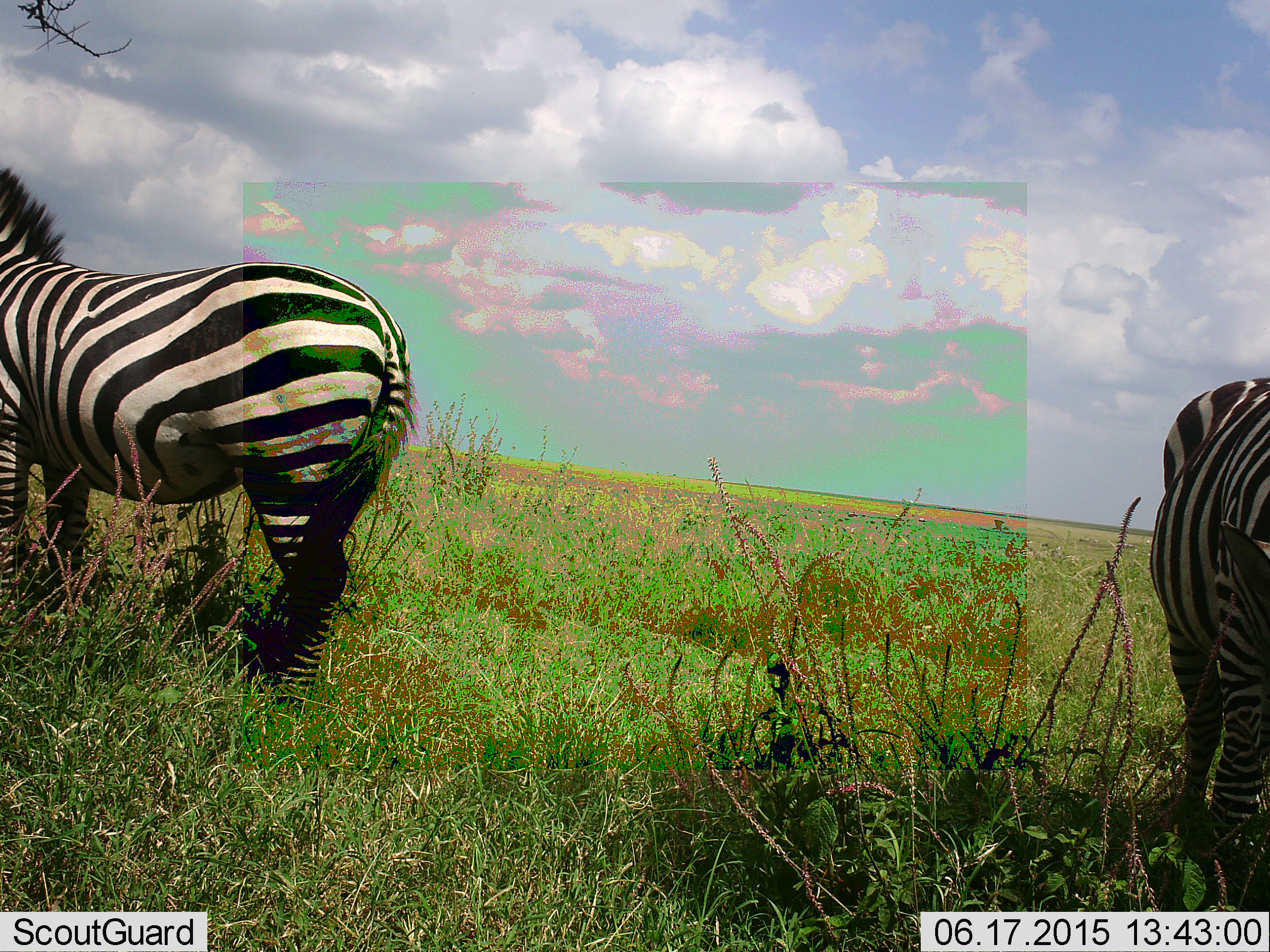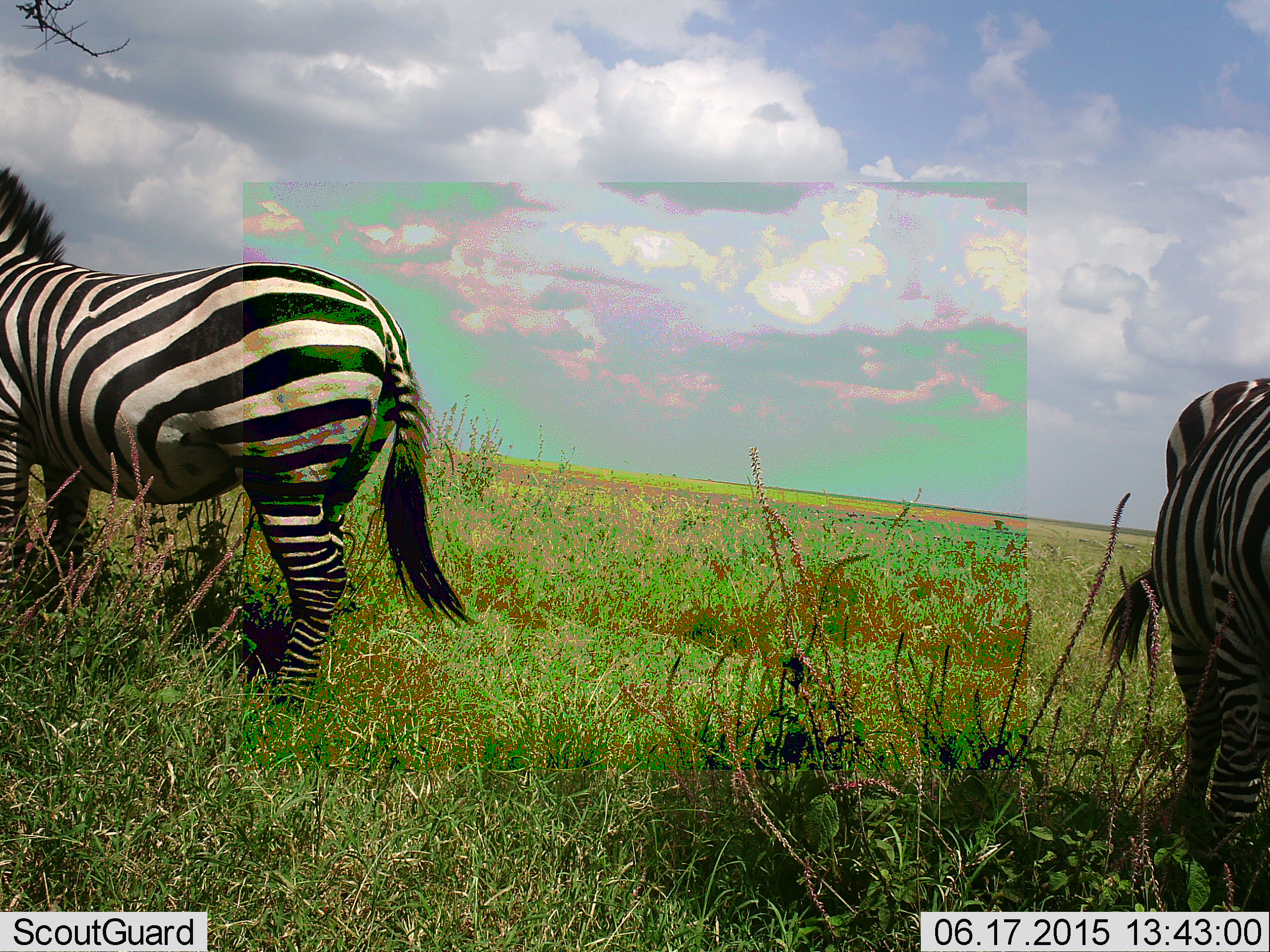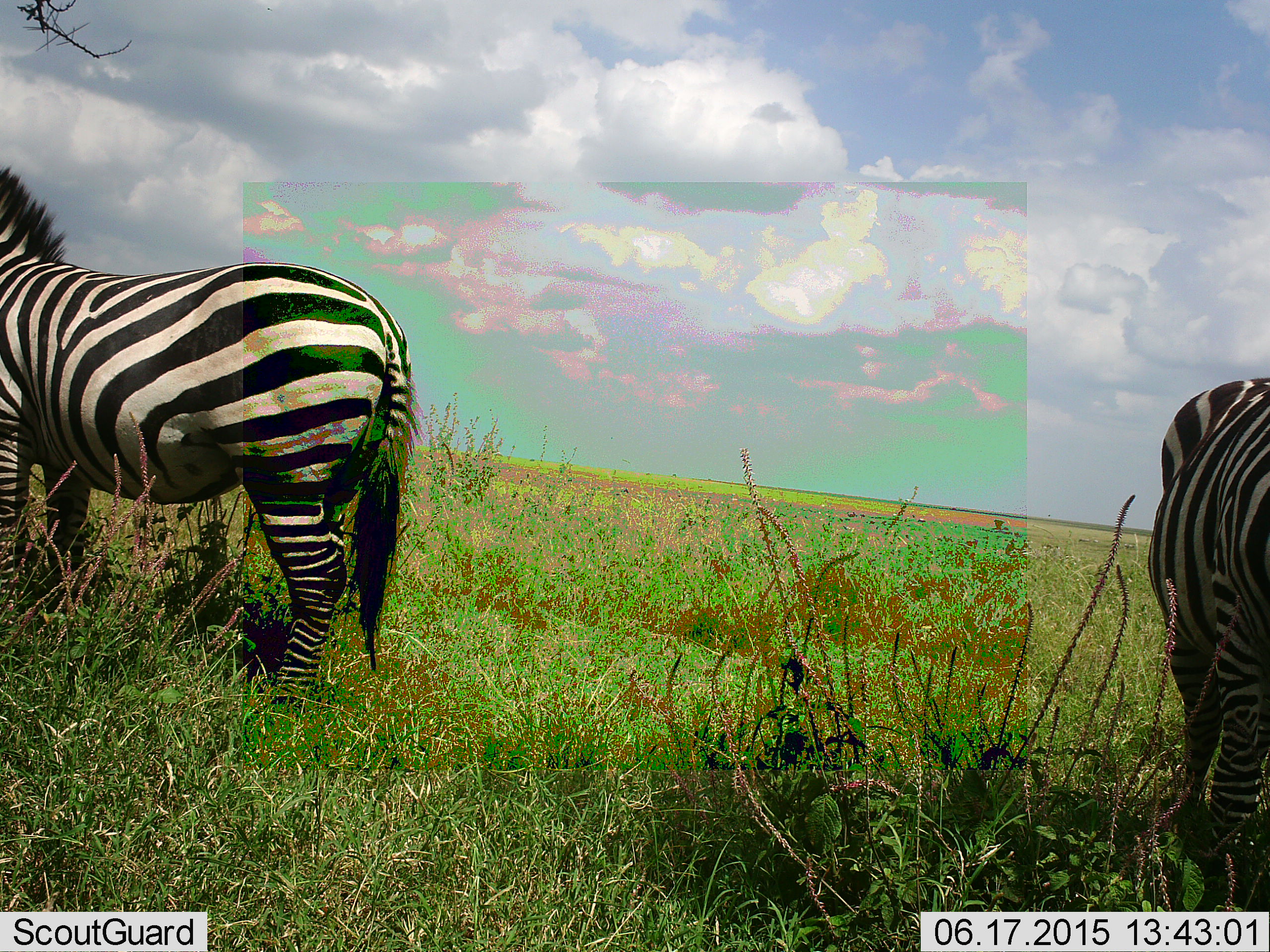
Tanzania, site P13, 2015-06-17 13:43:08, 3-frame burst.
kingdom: Animalia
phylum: Chordata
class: Mammalia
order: Perissodactyla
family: Equidae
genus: Equus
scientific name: Equus quagga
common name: plains zebra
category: zebra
Zebra (plains zebra) (Equus quagga), count 2. Behavior (volunteer vote fractions): standing 80%, resting 10%, moving 10%, interacting 0%. Young present (vote fraction): 10%. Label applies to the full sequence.